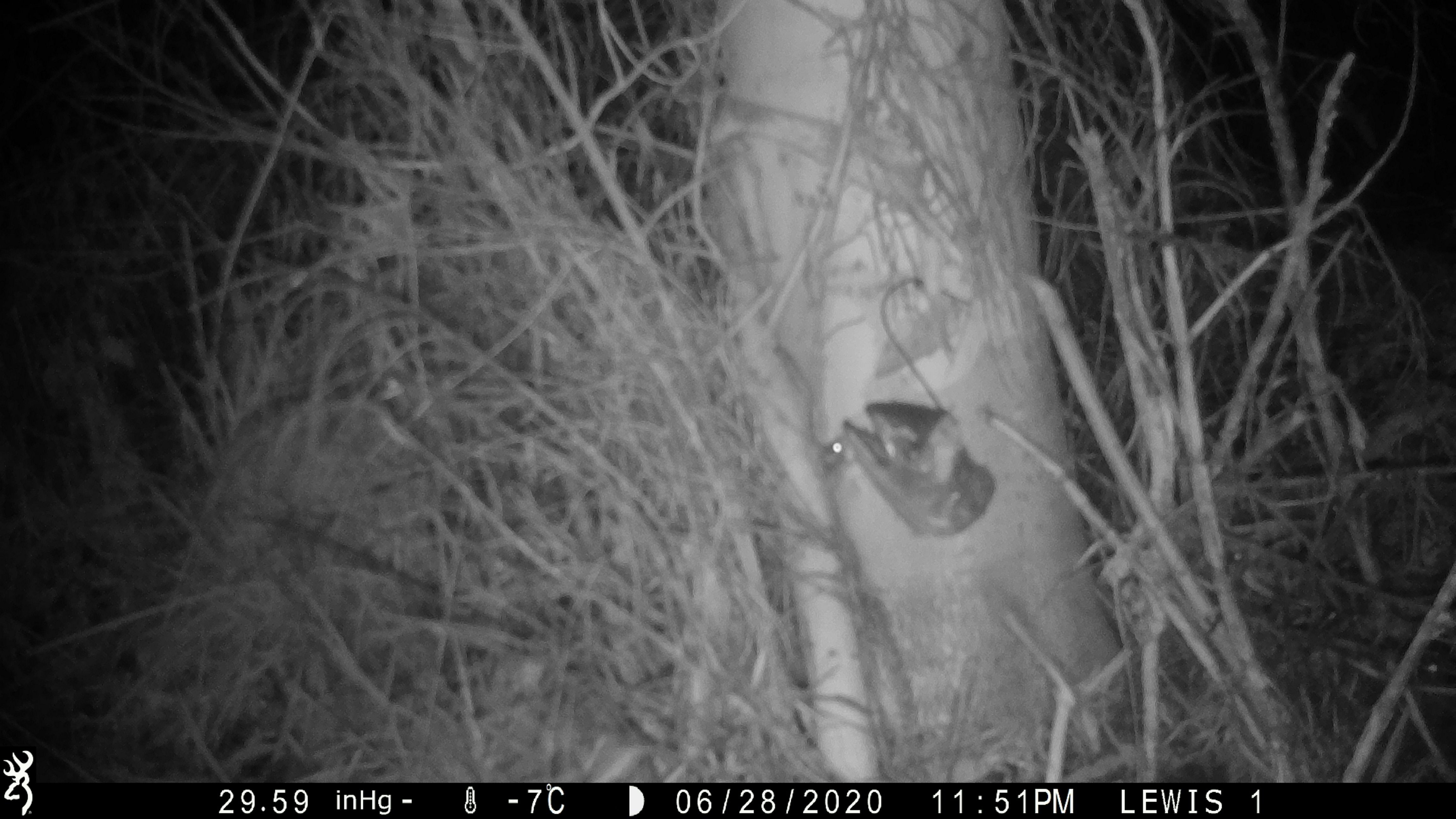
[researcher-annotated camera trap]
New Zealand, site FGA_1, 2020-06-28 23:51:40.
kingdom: Animalia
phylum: Chordata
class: Mammalia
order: Rodentia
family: Muridae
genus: Mus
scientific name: Mus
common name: mouse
Mouse (Mus).